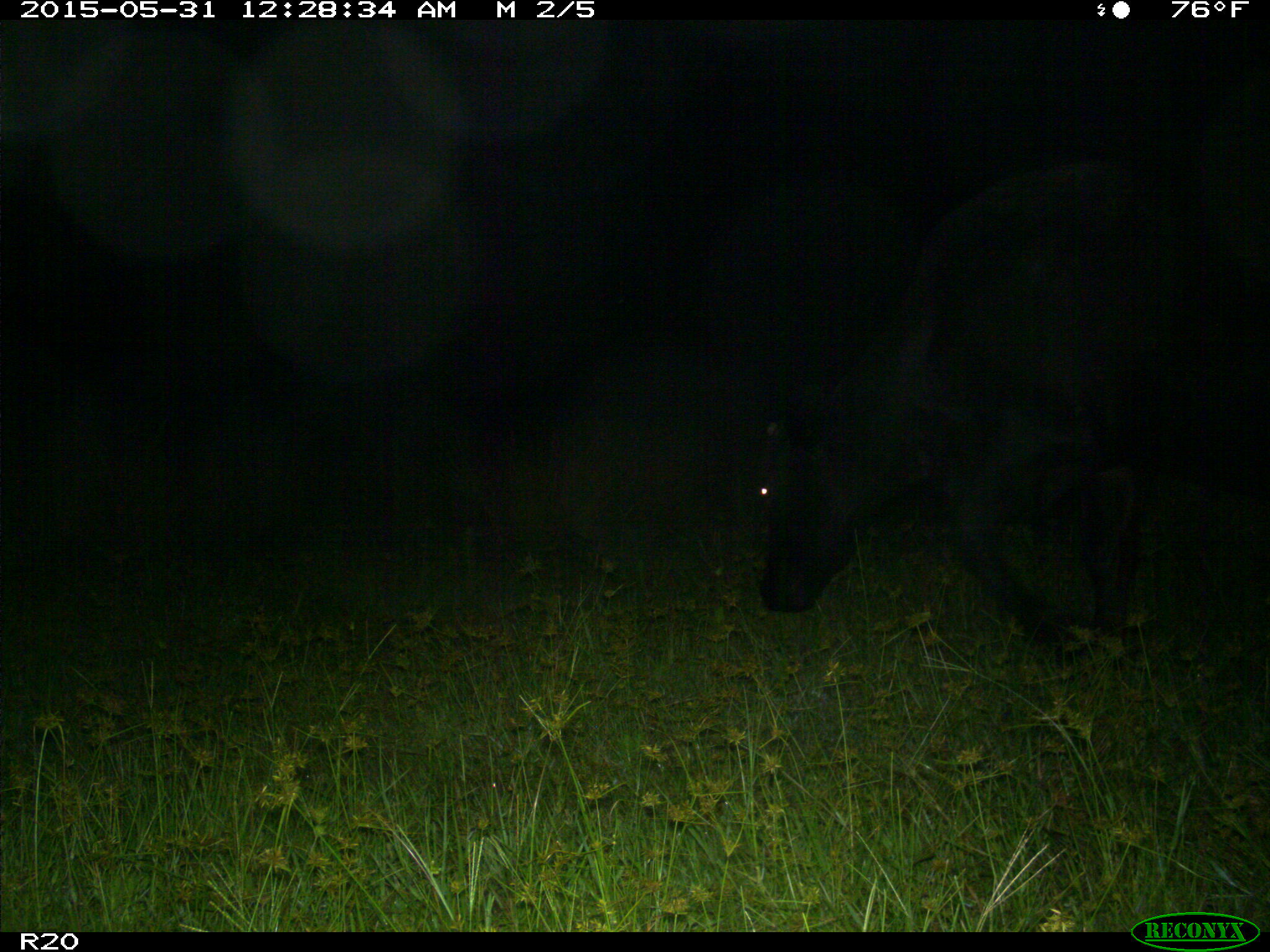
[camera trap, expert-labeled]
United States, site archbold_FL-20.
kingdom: Animalia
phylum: Chordata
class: Mammalia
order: Artiodactyla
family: Bovidae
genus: Bos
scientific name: Bos taurus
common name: domestic cow